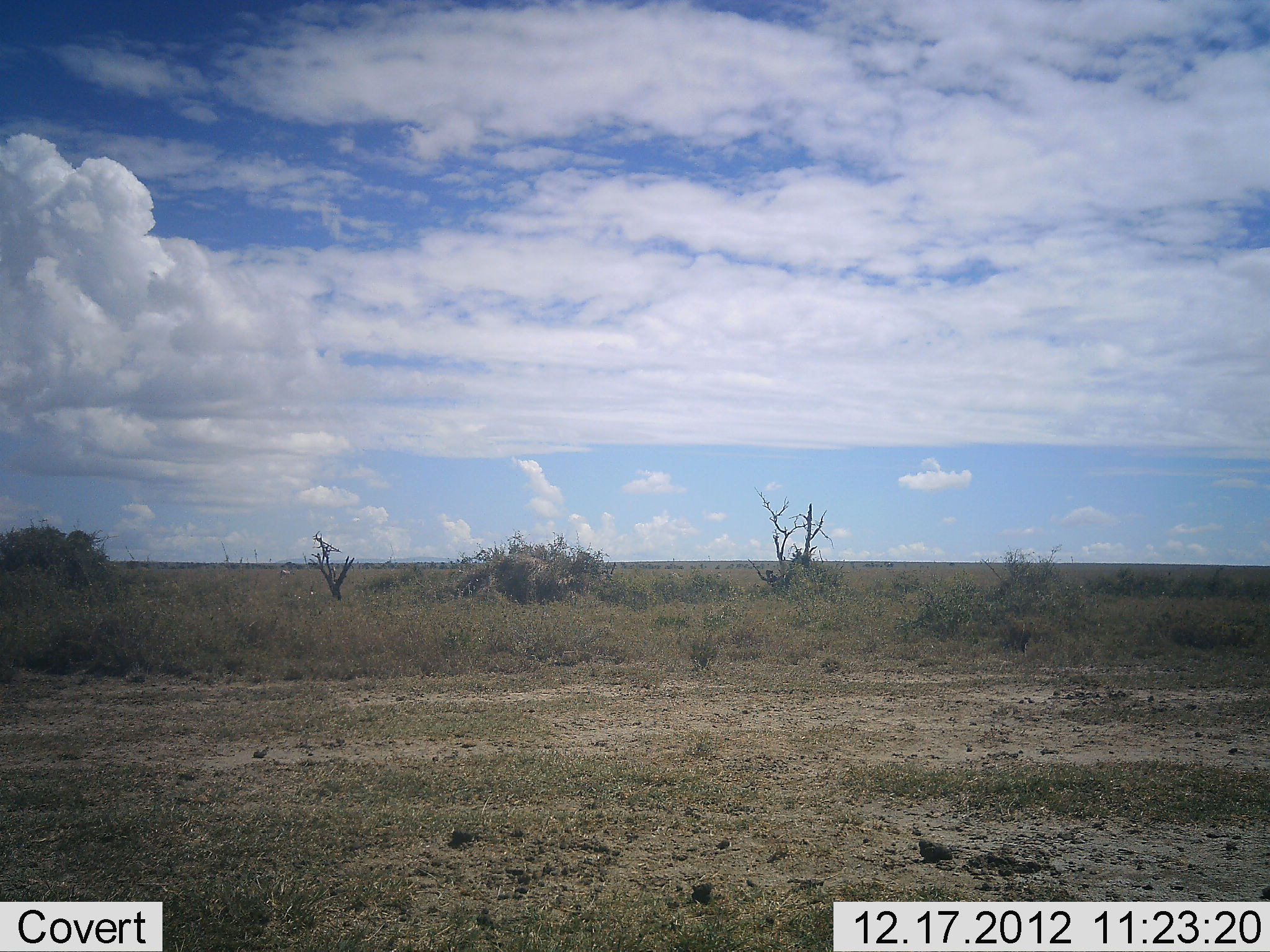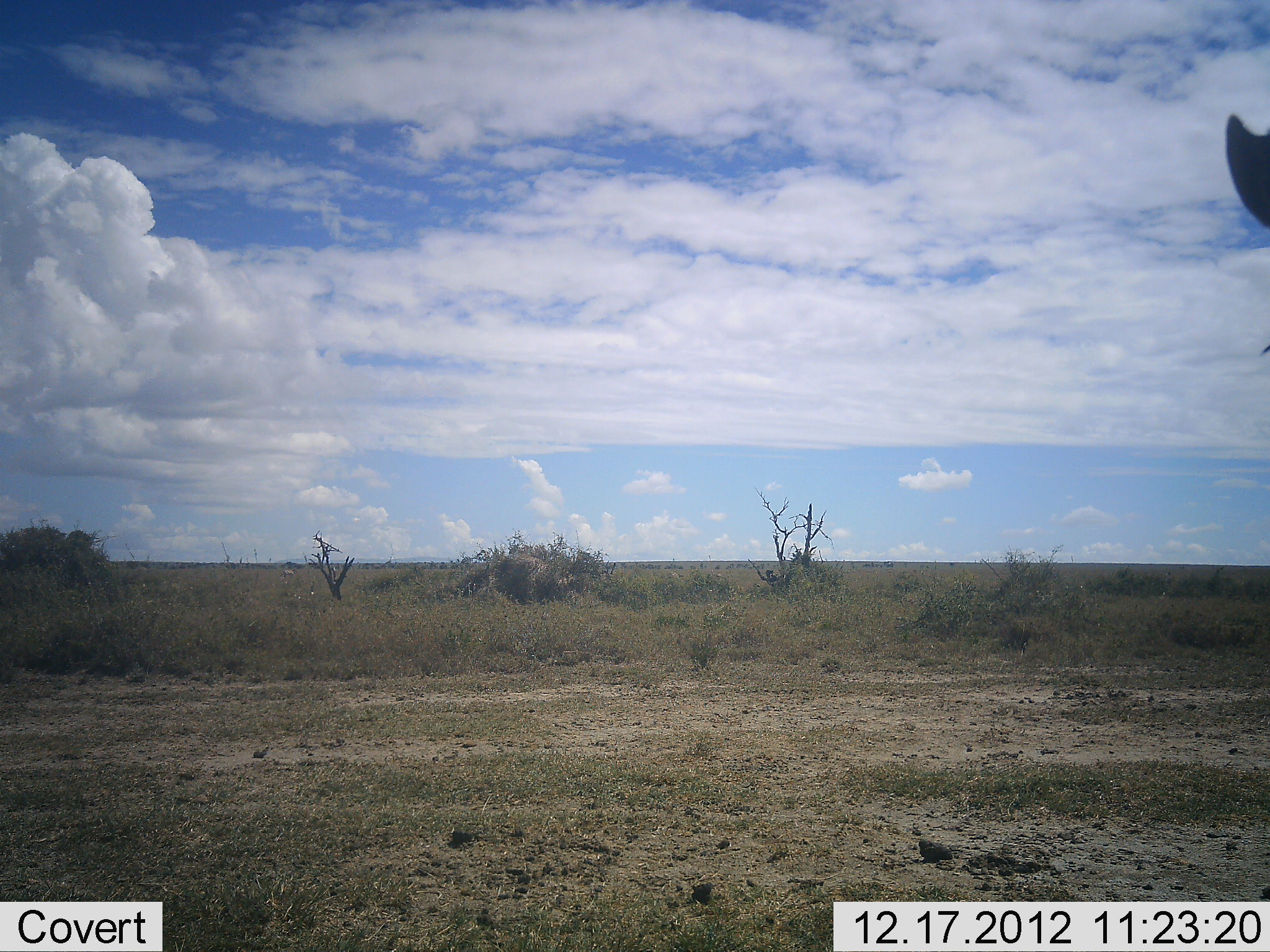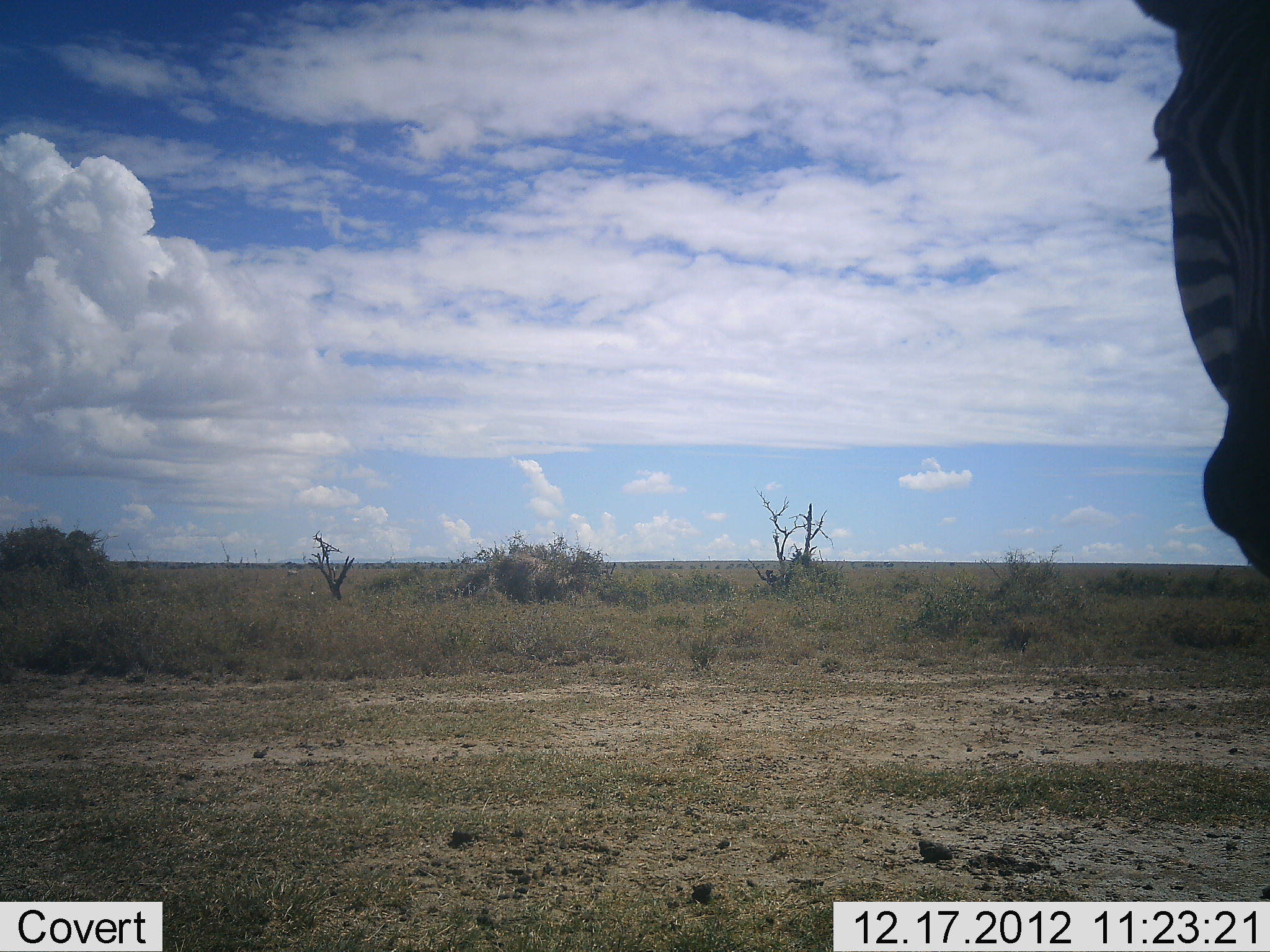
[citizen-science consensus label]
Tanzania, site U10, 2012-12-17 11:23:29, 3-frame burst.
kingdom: Animalia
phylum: Chordata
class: Mammalia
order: Perissodactyla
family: Equidae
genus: Equus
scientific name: Equus quagga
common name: plains zebra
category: zebra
Zebra (plains zebra) (Equus quagga), count 1. Behavior (volunteer vote fractions): standing 30%, resting 0%, moving 70%, interacting 10%. Young present (vote fraction): 0%. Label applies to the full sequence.